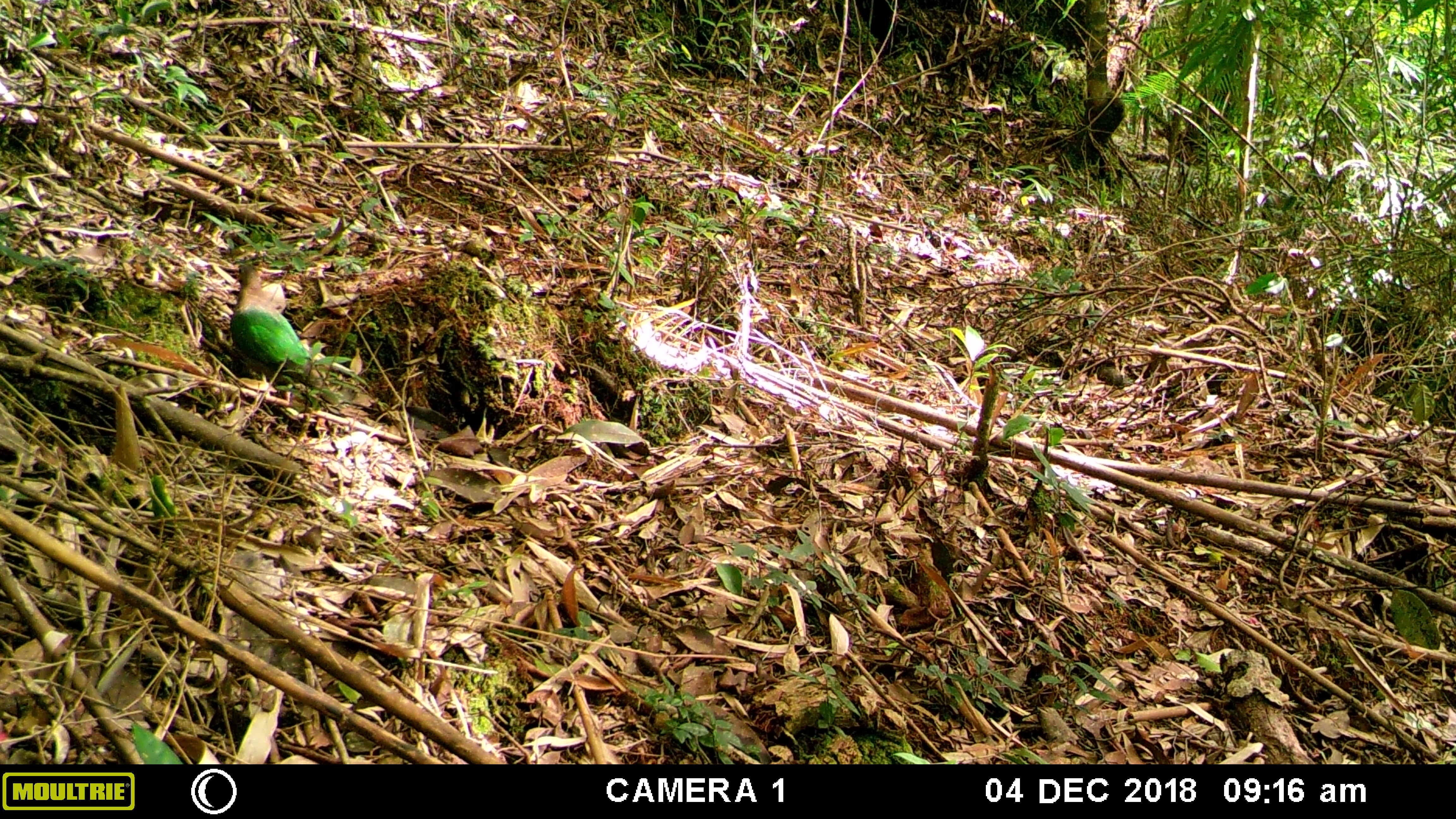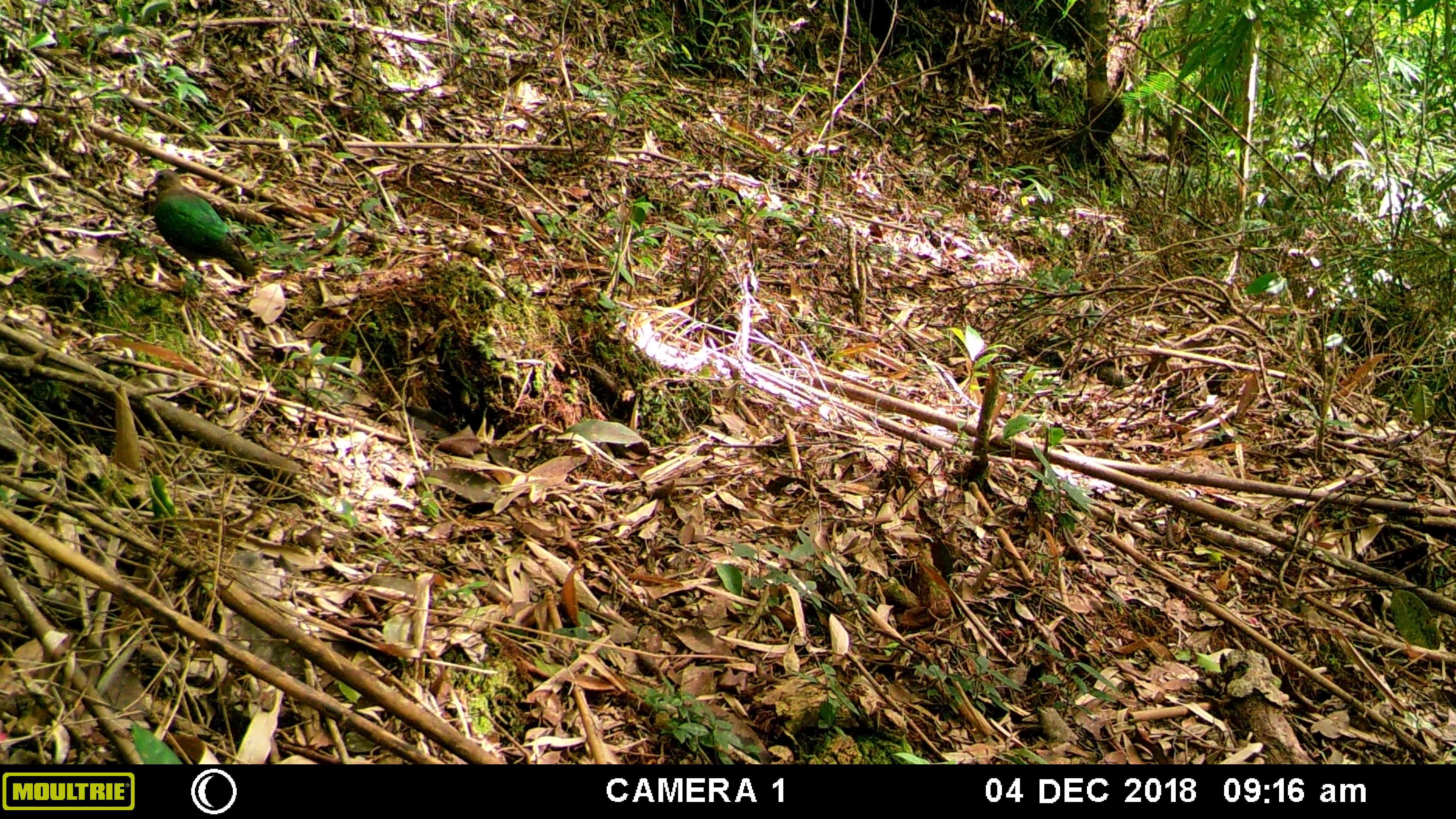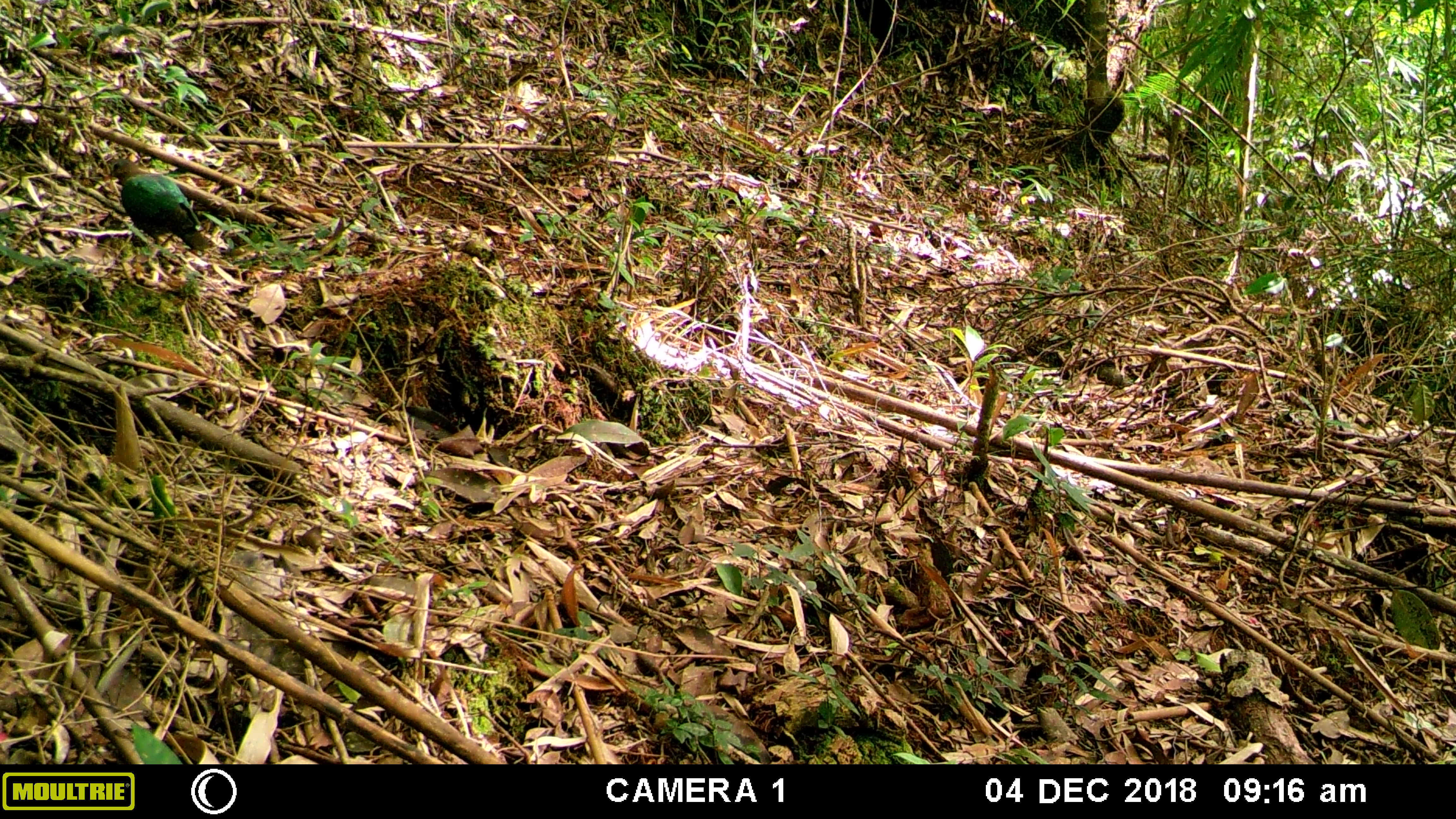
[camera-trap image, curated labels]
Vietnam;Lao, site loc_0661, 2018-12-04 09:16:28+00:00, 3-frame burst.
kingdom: Animalia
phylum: Chordata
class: Aves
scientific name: Aves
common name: bird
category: unidentified bird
Unidentified bird (bird) (Aves). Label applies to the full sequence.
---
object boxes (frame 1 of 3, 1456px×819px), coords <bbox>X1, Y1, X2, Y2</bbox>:
unidentified bird: <bbox>229, 263, 339, 405</bbox>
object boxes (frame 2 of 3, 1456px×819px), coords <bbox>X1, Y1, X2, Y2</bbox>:
unidentified bird: <bbox>147, 169, 259, 277</bbox>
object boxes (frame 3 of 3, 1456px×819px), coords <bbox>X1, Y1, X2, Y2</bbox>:
unidentified bird: <bbox>103, 159, 212, 253</bbox>